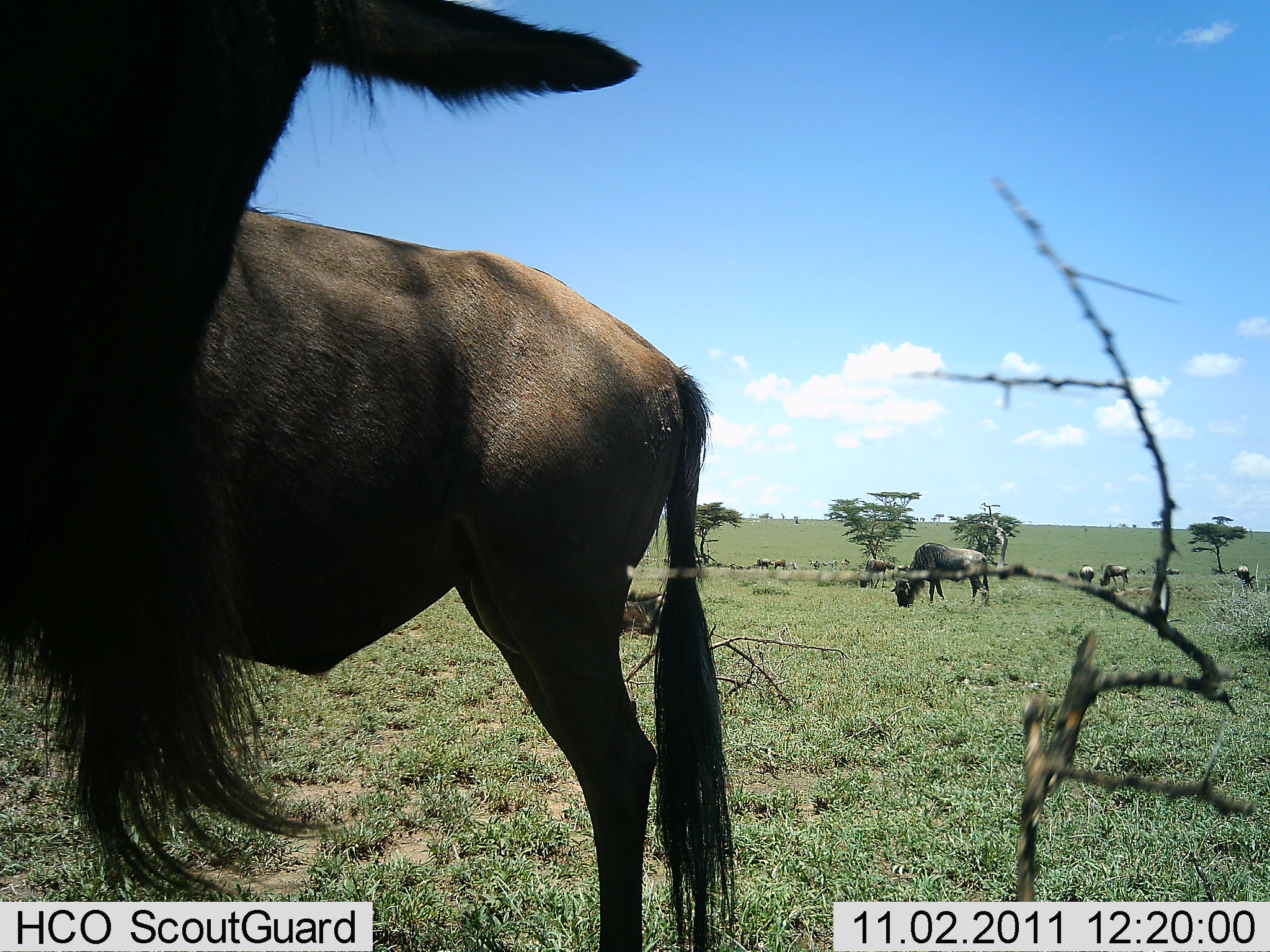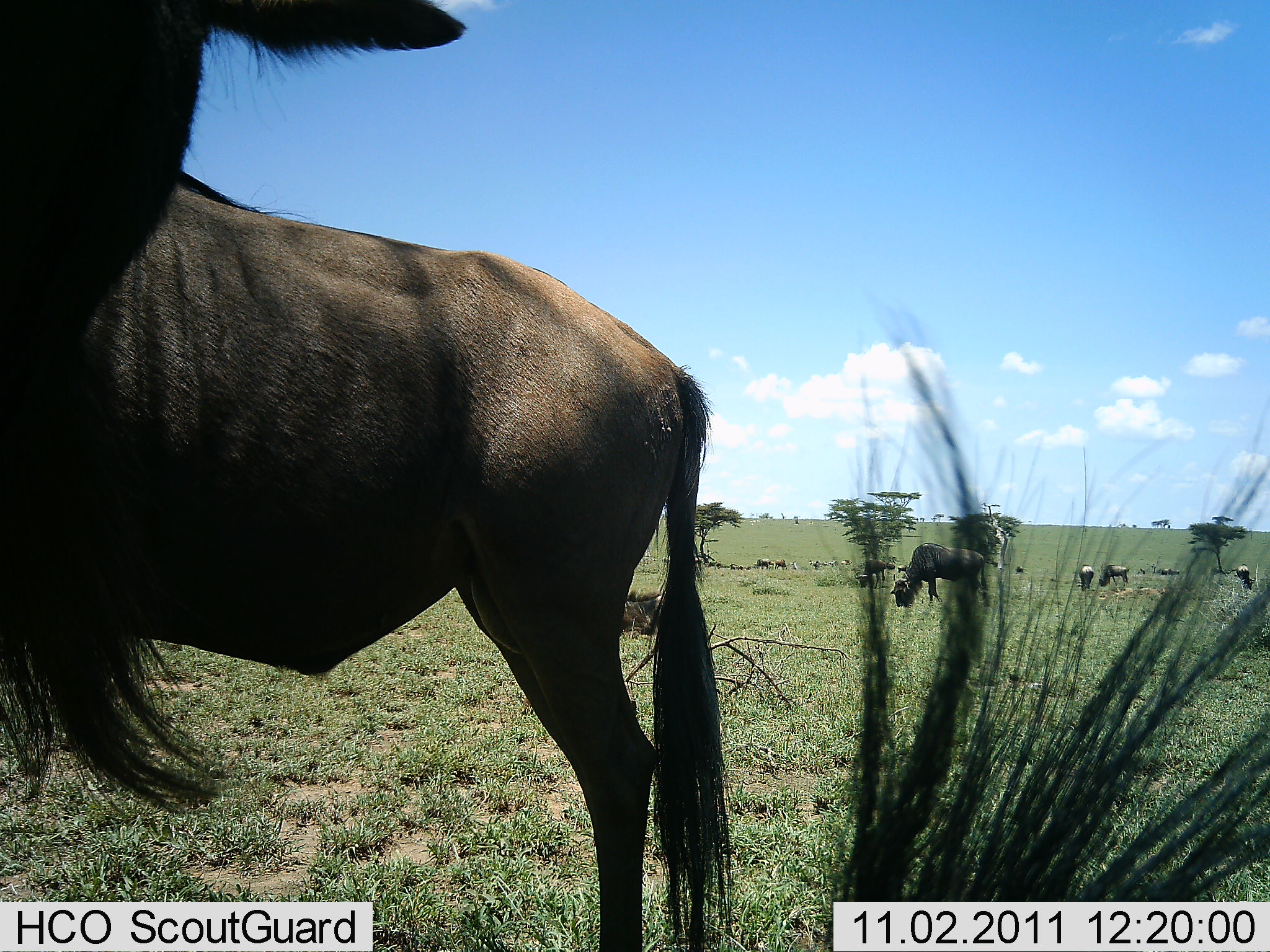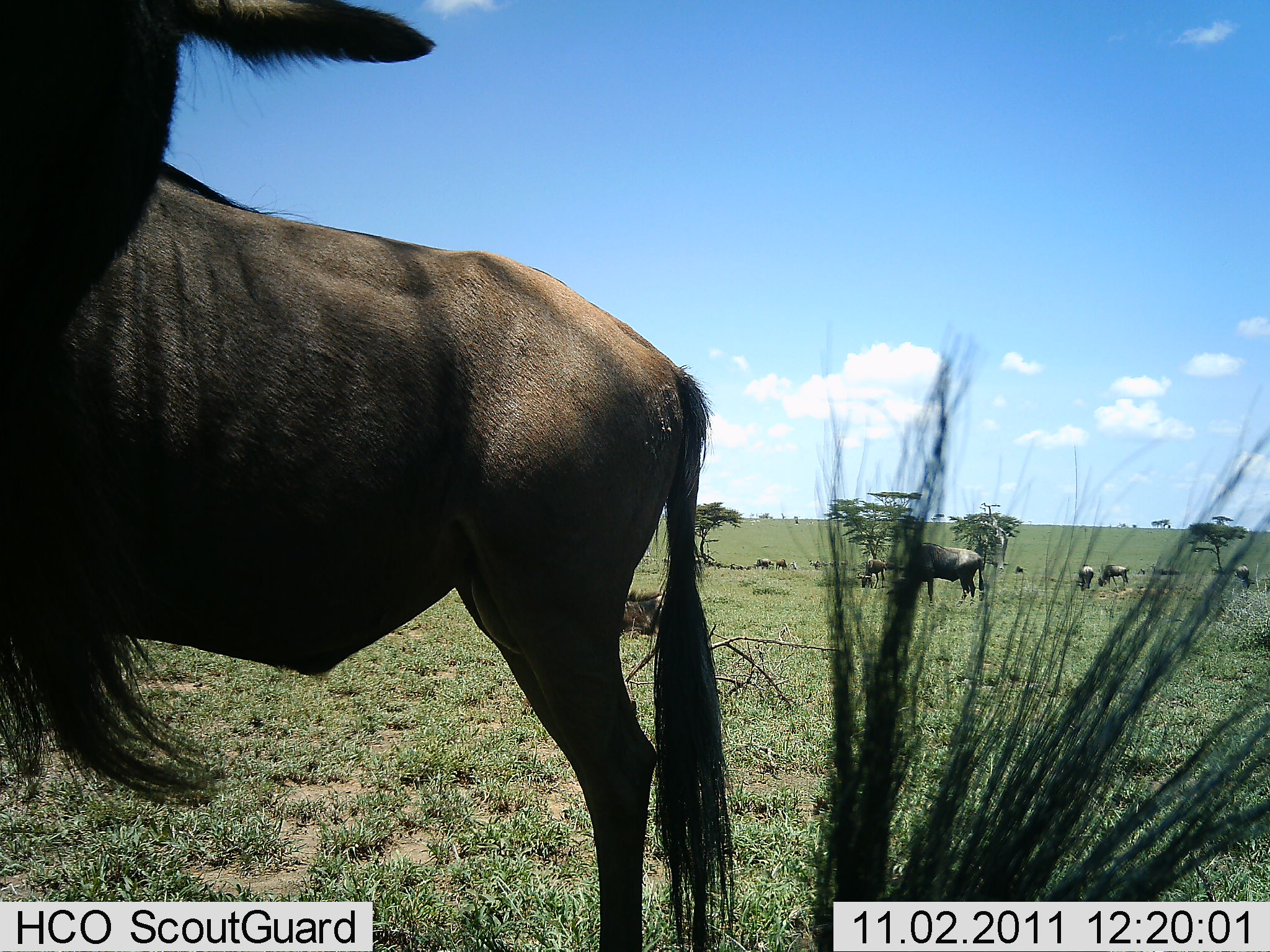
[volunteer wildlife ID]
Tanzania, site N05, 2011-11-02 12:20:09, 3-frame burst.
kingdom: Animalia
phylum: Chordata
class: Mammalia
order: Artiodactyla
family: Bovidae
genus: Connochaetes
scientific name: Connochaetes taurinus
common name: blue wildebeest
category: wildebeest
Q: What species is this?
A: Wildebeest (blue wildebeest) (Connochaetes taurinus).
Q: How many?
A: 11-50.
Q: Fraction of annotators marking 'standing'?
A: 77%.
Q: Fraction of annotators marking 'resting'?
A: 8%.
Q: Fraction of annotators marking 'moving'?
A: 15%.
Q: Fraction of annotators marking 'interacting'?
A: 8%.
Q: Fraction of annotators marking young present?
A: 0%.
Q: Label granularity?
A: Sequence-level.